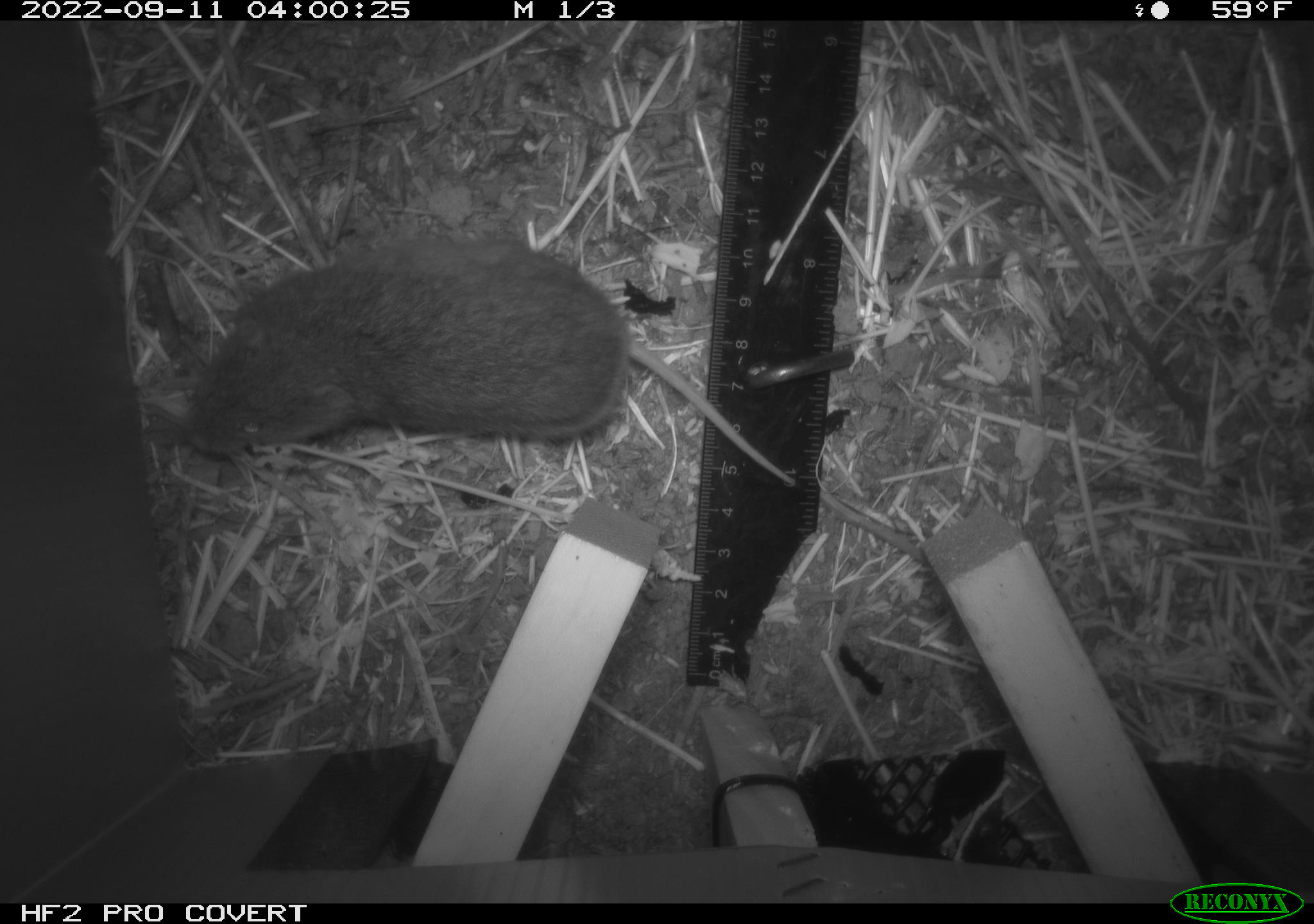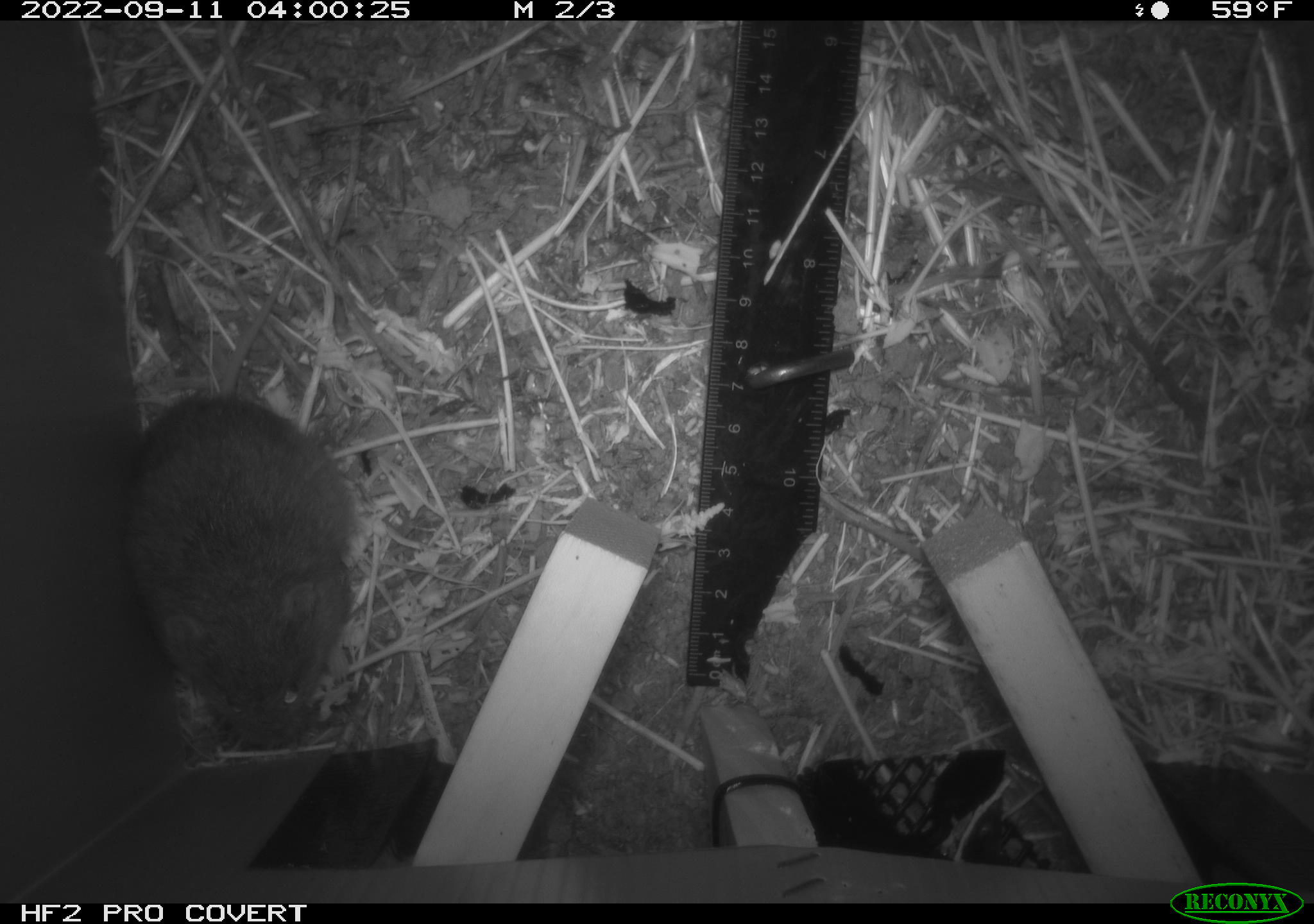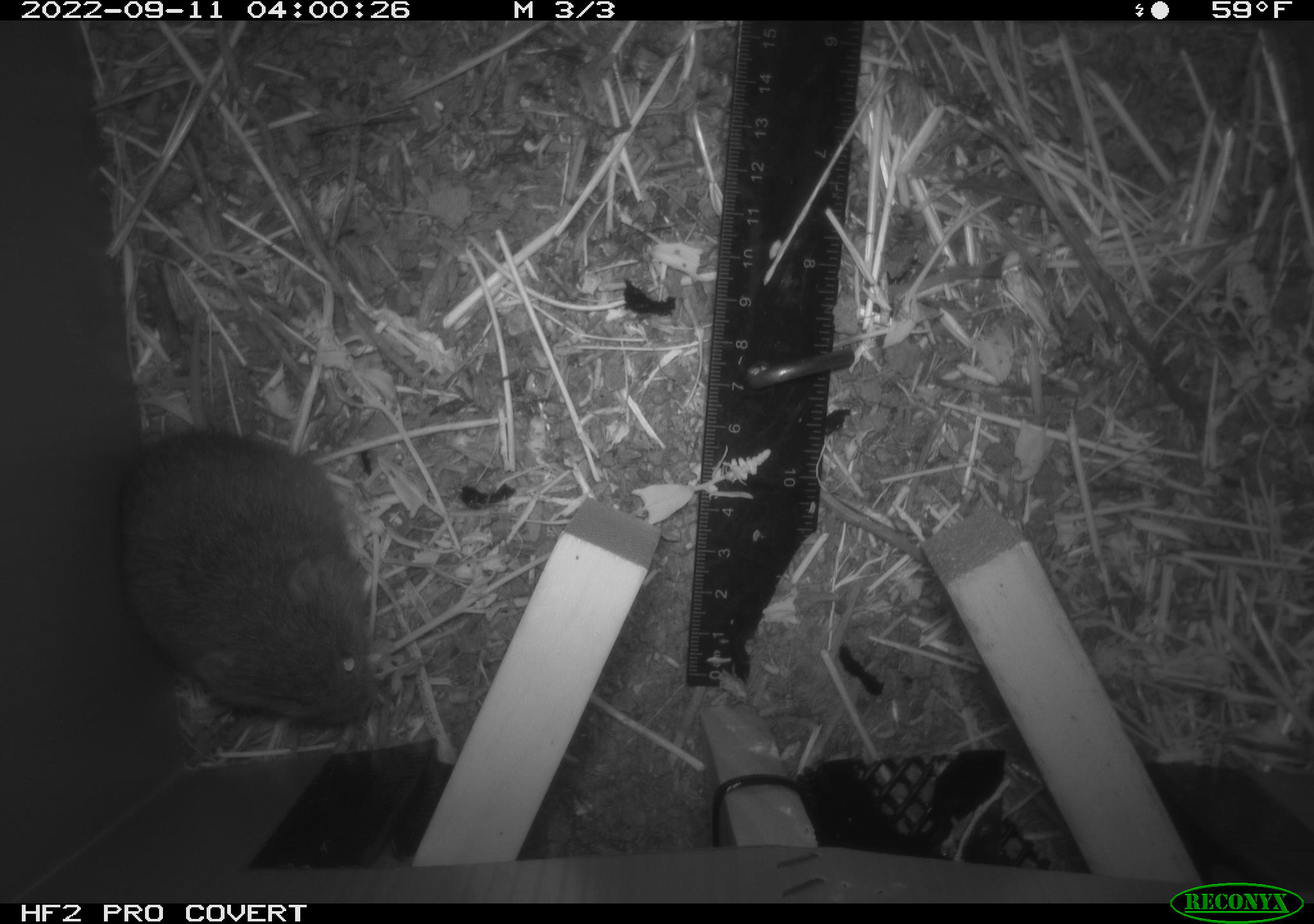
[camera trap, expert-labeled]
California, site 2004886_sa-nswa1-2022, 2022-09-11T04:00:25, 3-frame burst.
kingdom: Animalia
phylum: Chordata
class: Mammalia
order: Rodentia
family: Cricetidae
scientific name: Cricetidae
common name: hamsters, voles, lemmings, and allies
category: cricetidae family